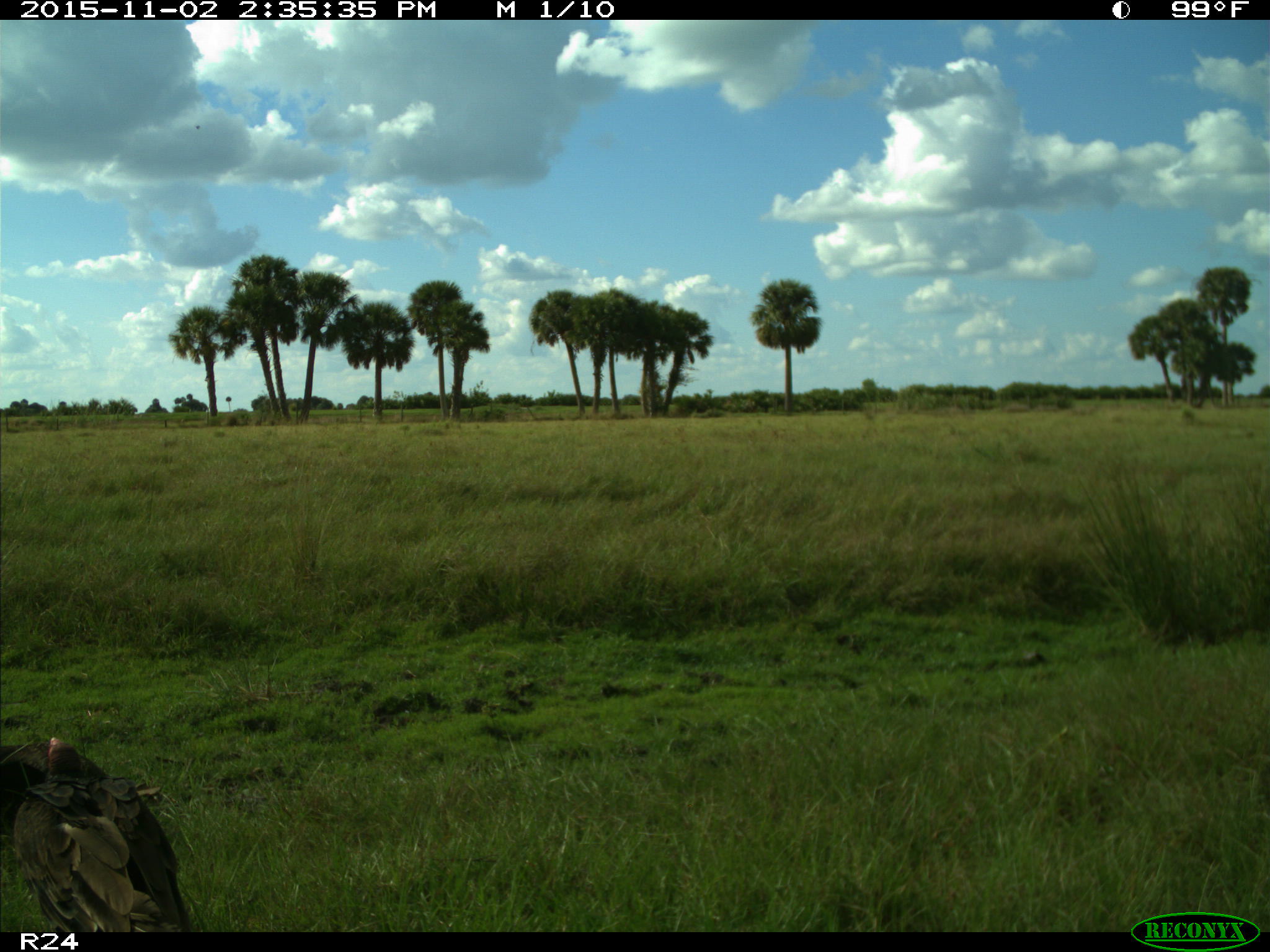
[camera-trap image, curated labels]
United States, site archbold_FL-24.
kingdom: Animalia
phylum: Chordata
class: Aves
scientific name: Aves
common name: birds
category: unidentified bird